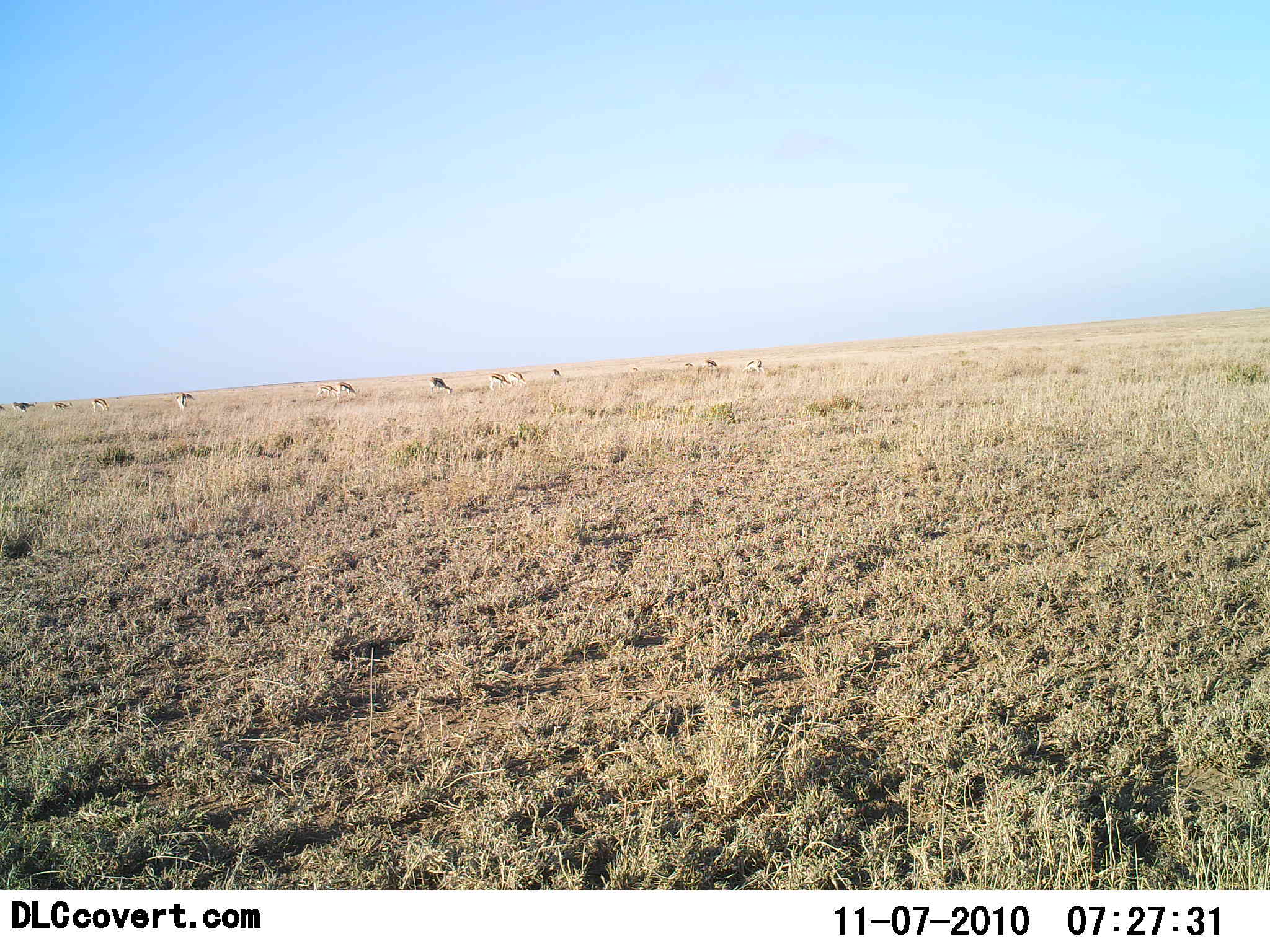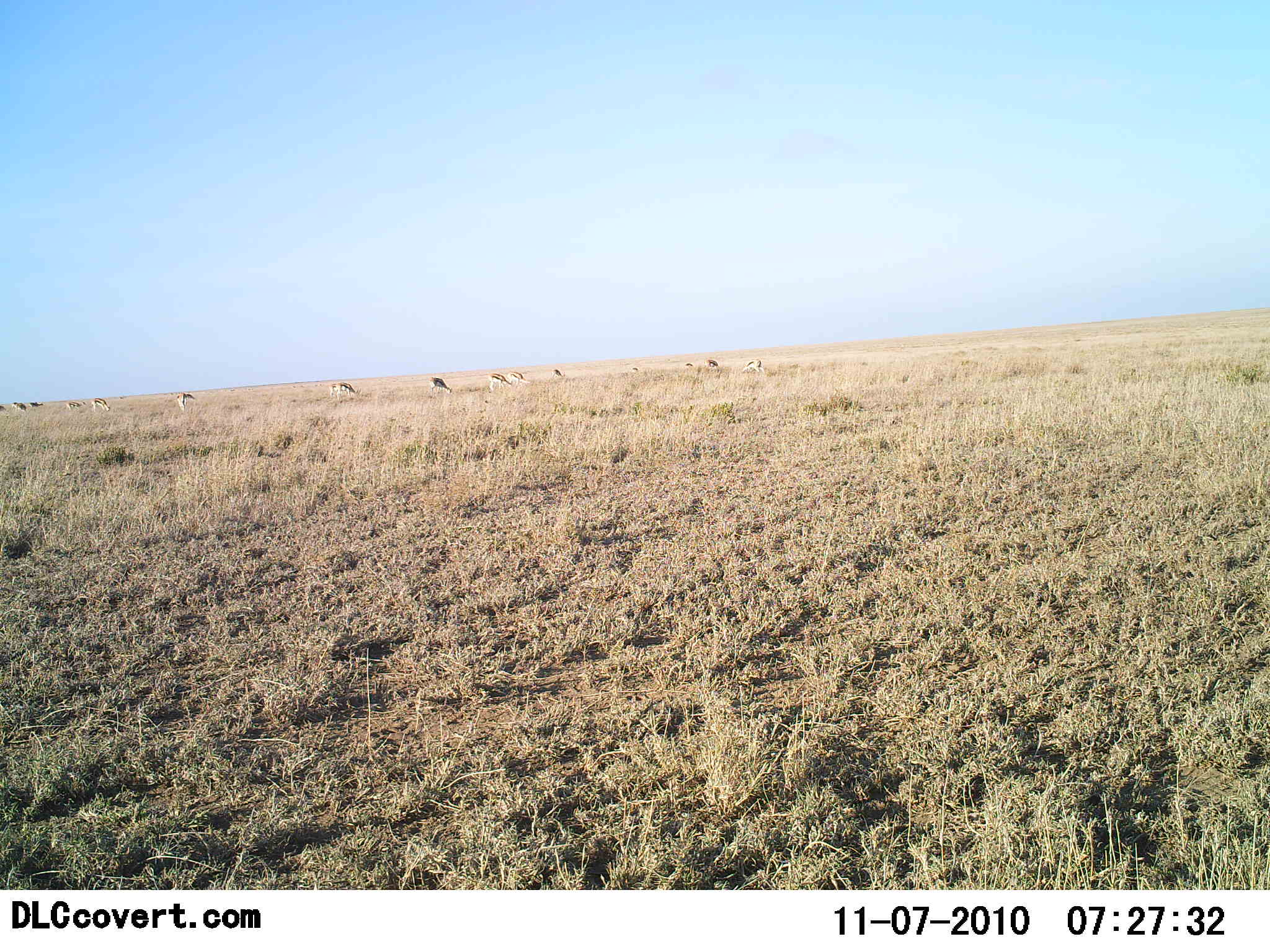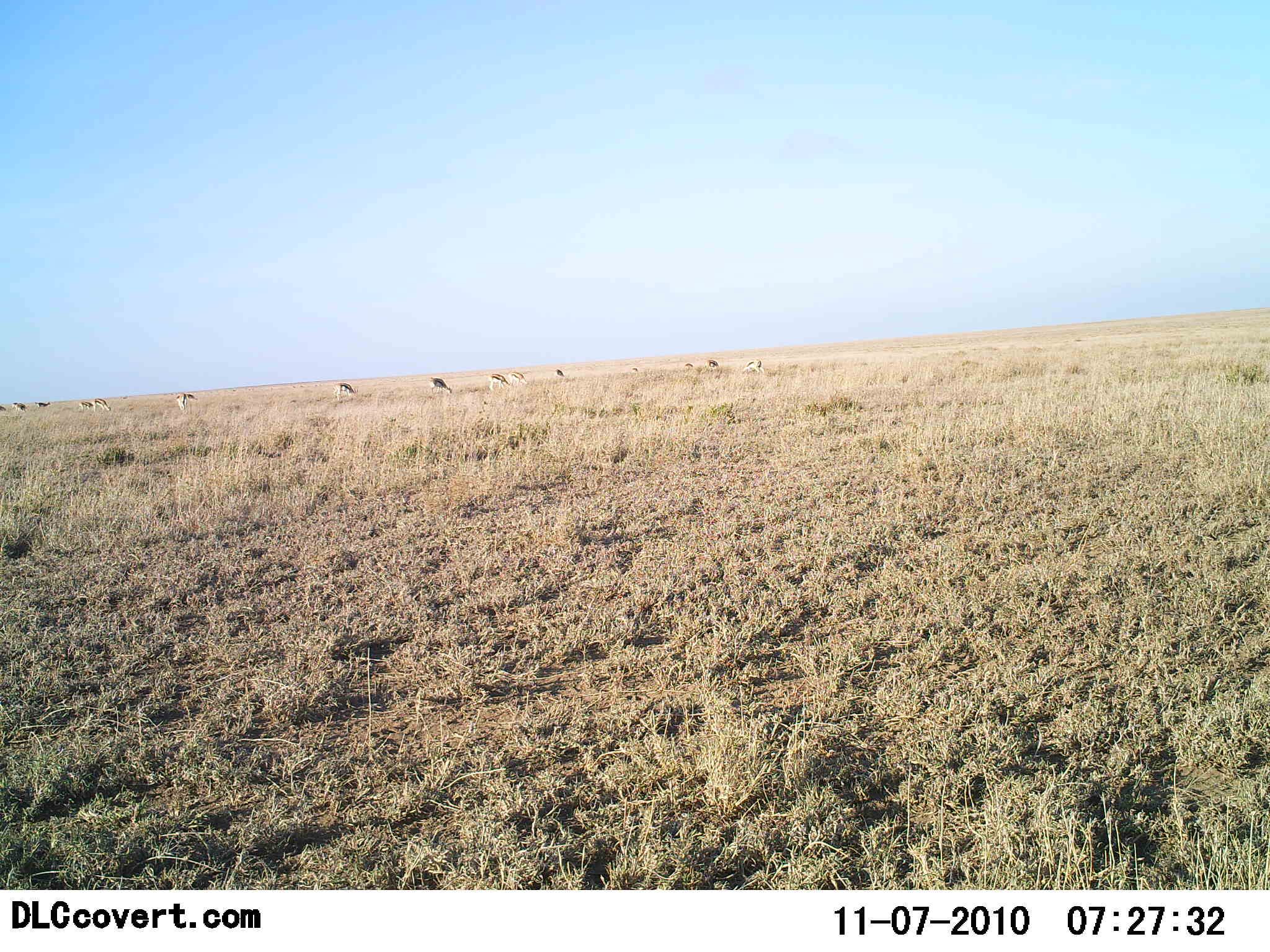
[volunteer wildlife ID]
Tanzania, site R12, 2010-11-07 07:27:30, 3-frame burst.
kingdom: Animalia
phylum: Chordata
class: Mammalia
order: Artiodactyla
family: Bovidae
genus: Eudorcas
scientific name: Eudorcas thomsonii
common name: thomson's gazelle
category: gazellethomsons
Gazellethomsons (thomson's gazelle) (Eudorcas thomsonii), count 11-50. Behavior (volunteer vote fractions): standing 27%, resting 0%, moving 18%, interacting 0%. Young present (vote fraction): 0%. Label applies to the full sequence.